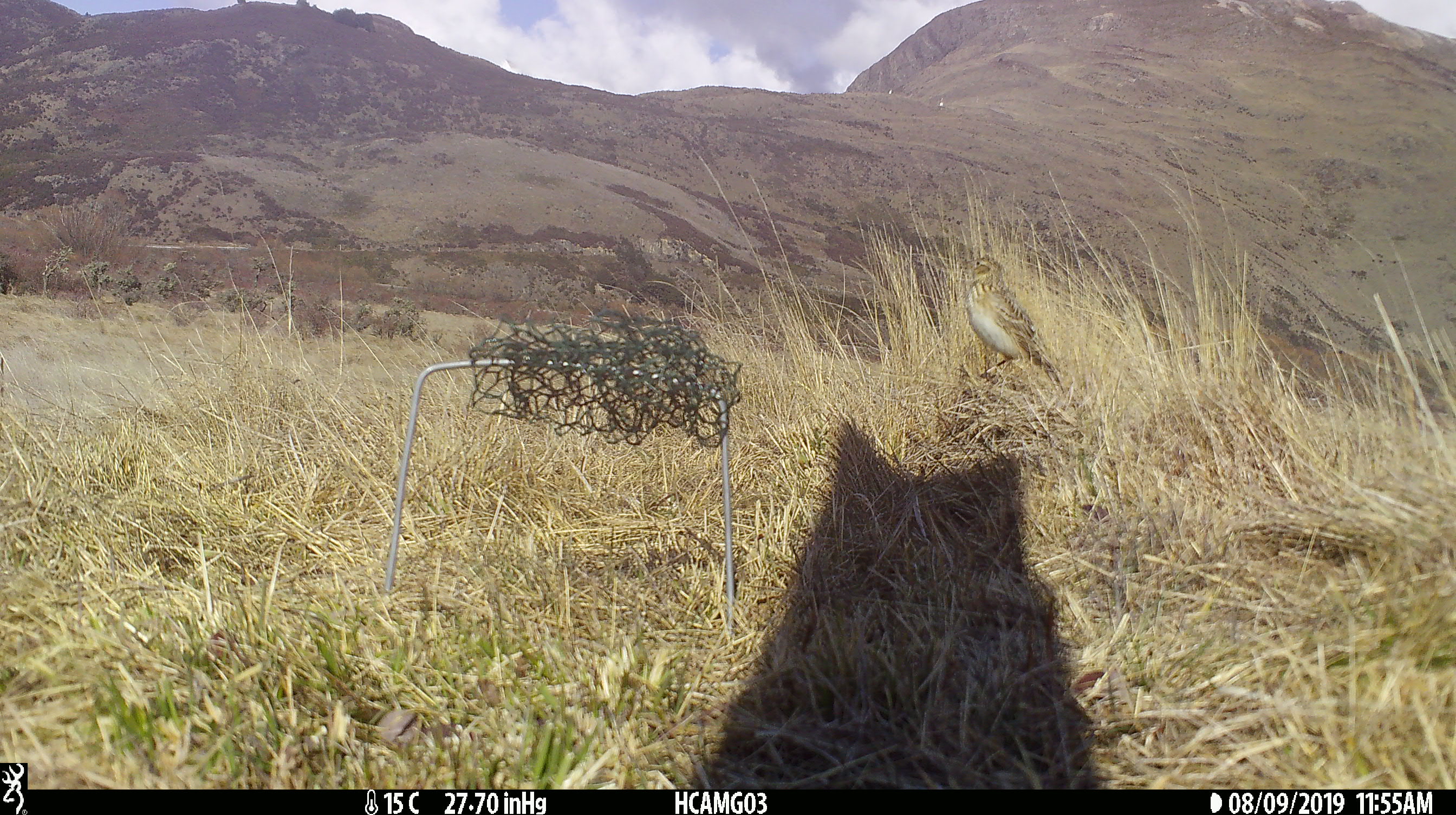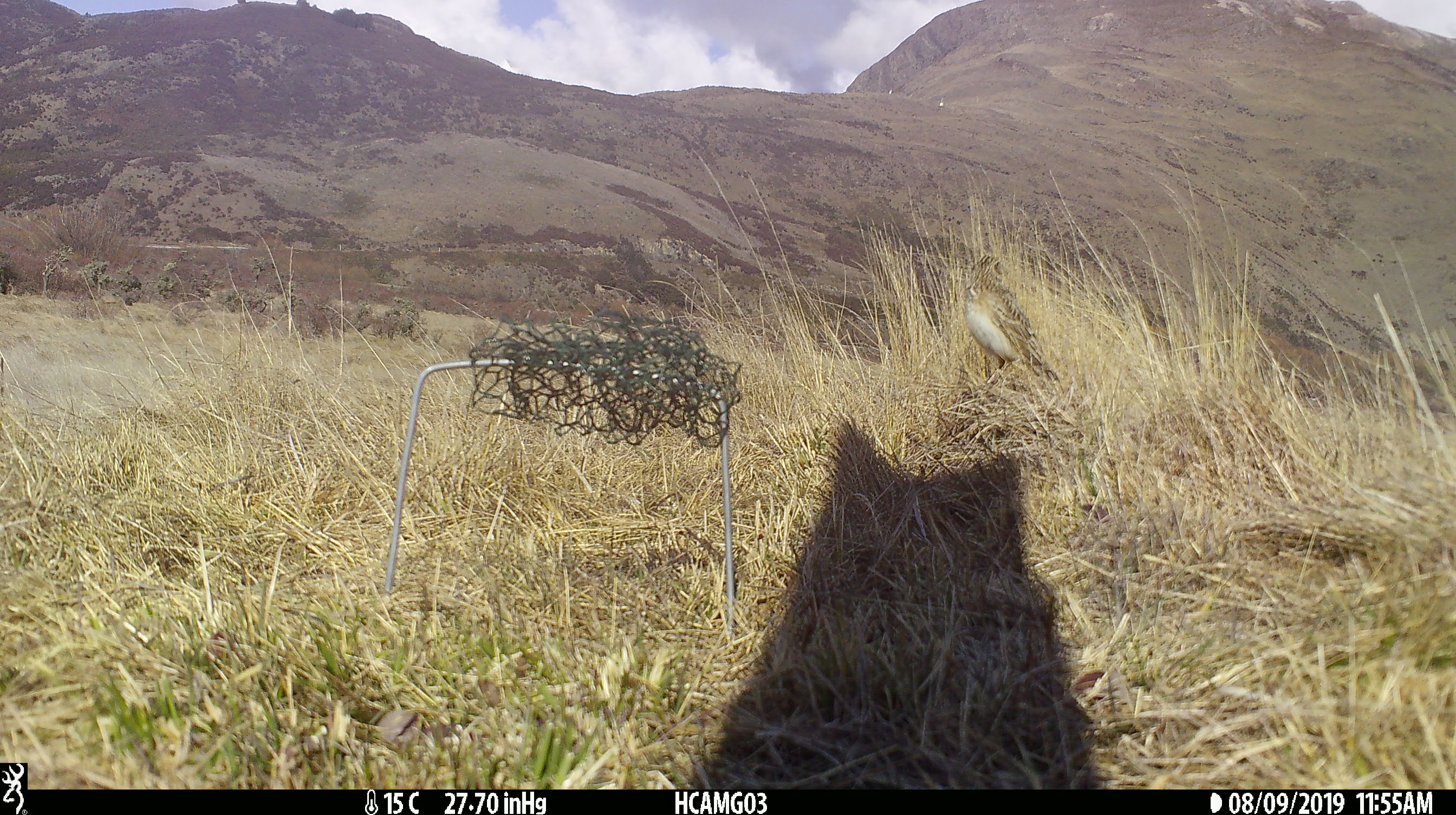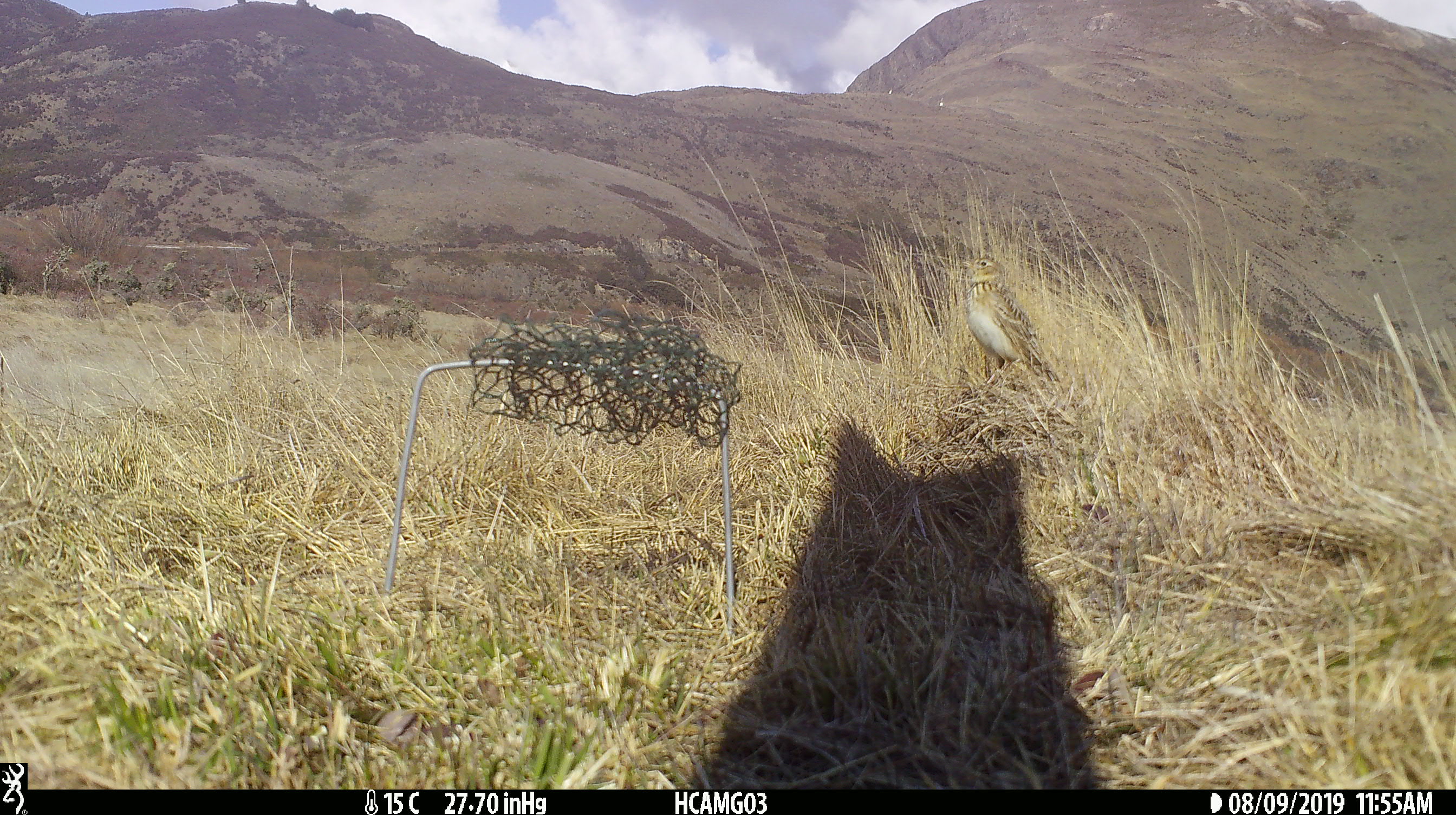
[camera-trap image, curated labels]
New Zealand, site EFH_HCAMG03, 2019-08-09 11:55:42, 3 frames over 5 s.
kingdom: Animalia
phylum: Chordata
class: Aves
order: Passeriformes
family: Motacillidae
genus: Anthus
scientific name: Anthus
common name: pipit